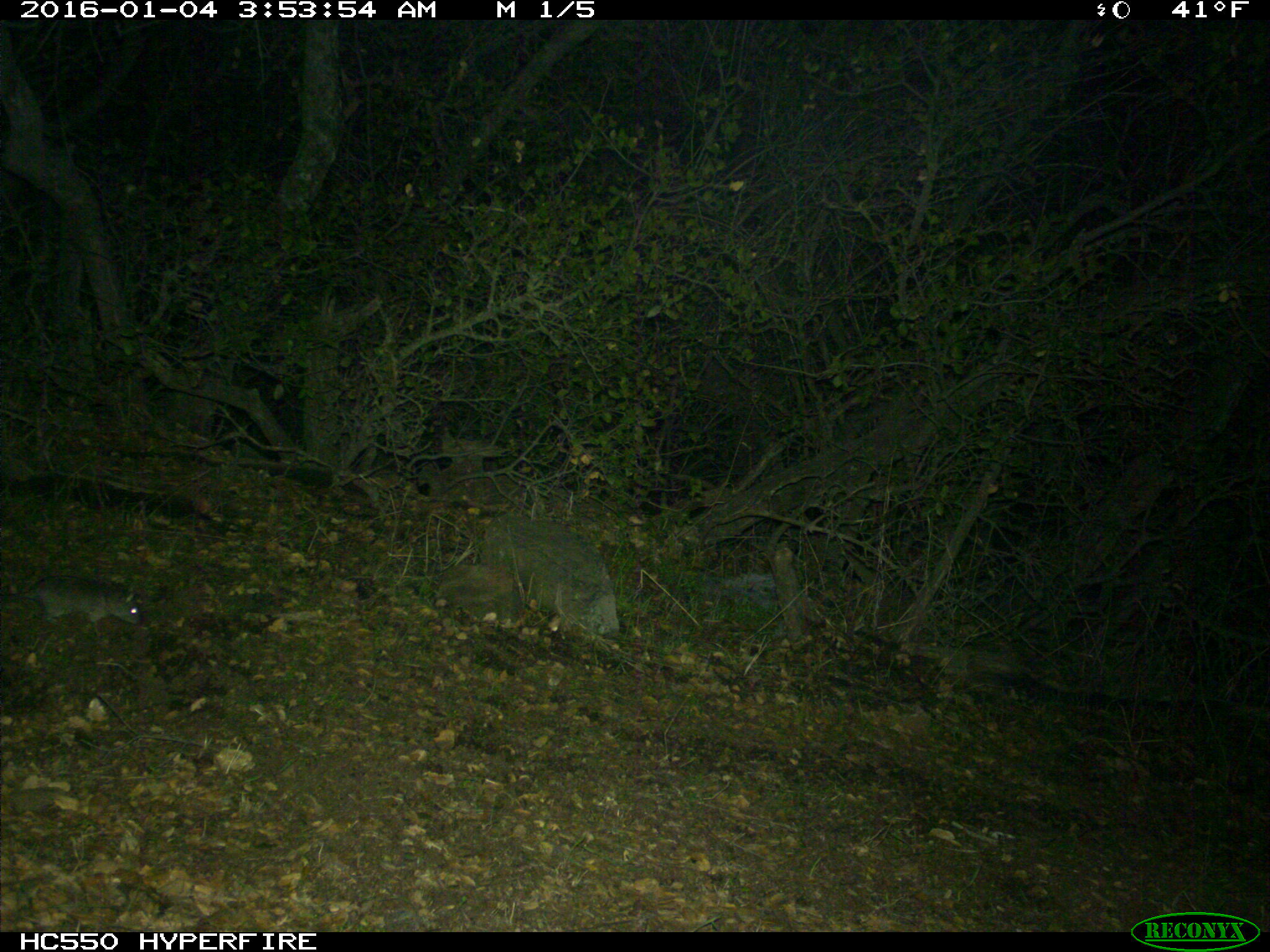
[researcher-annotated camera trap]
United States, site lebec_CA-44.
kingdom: Animalia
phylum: Chordata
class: Mammalia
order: Rodentia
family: Cricetidae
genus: Neotoma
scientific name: Neotoma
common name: pack rat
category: unidentified pack rat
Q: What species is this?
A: Unidentified pack rat (pack rat) (Neotoma).